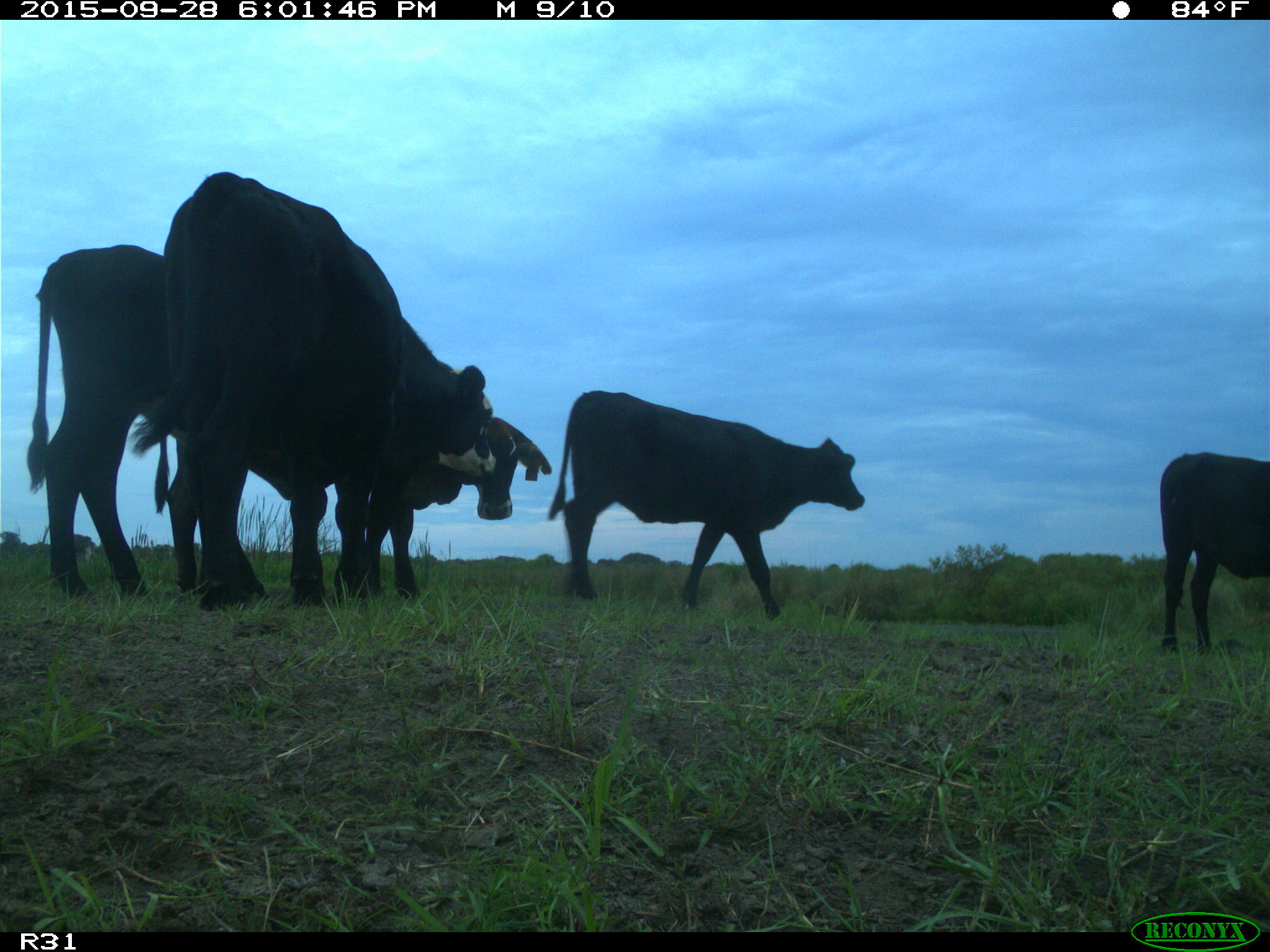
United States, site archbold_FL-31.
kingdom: Animalia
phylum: Chordata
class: Mammalia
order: Artiodactyla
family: Bovidae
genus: Bos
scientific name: Bos taurus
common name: domestic cow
Bos taurus (domestic cow).